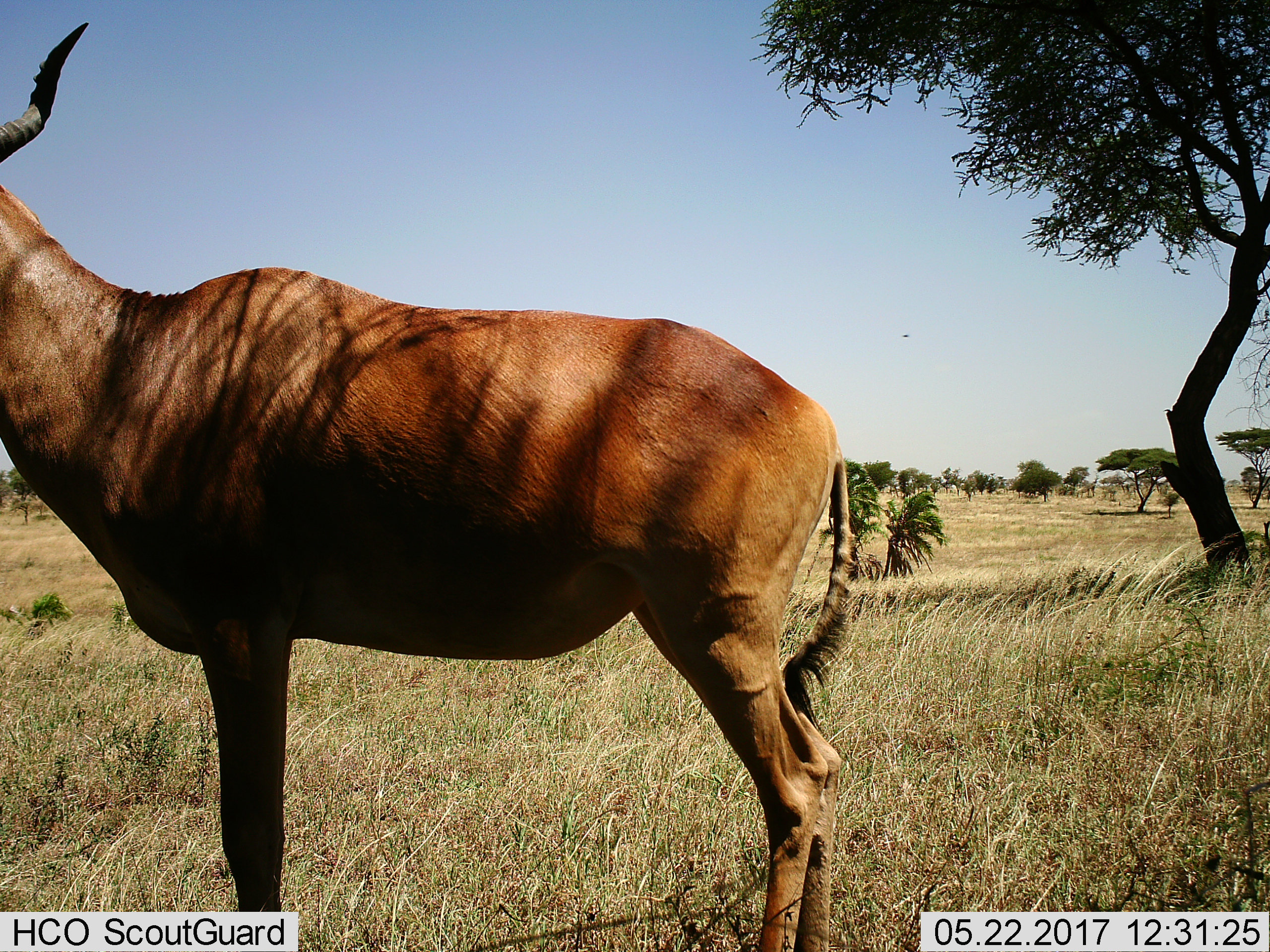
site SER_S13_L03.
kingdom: Animalia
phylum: Chordata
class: Mammalia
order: Artiodactyla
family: Bovidae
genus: Alcelaphus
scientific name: Alcelaphus buselaphus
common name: hartebeest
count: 1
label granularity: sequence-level